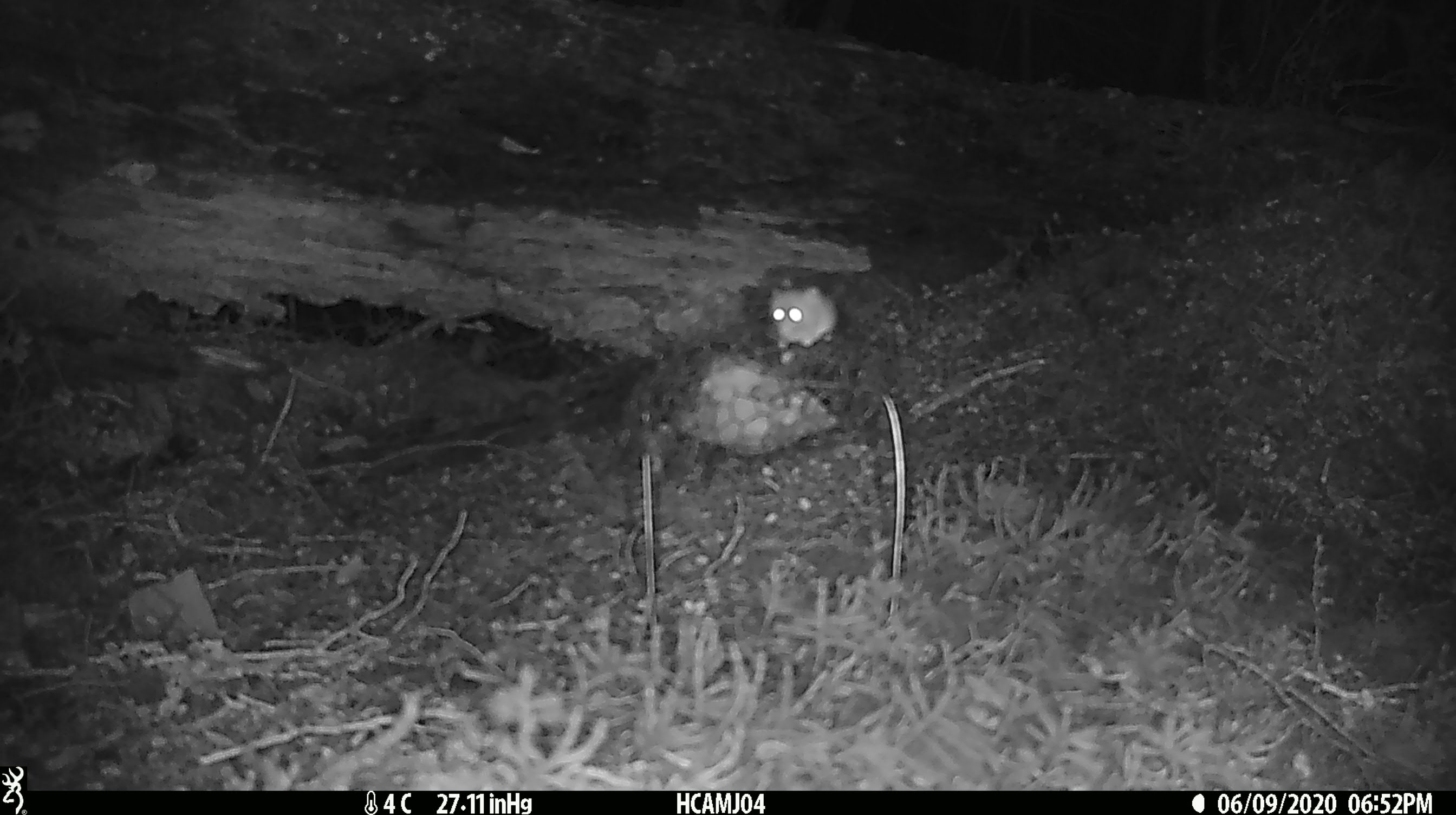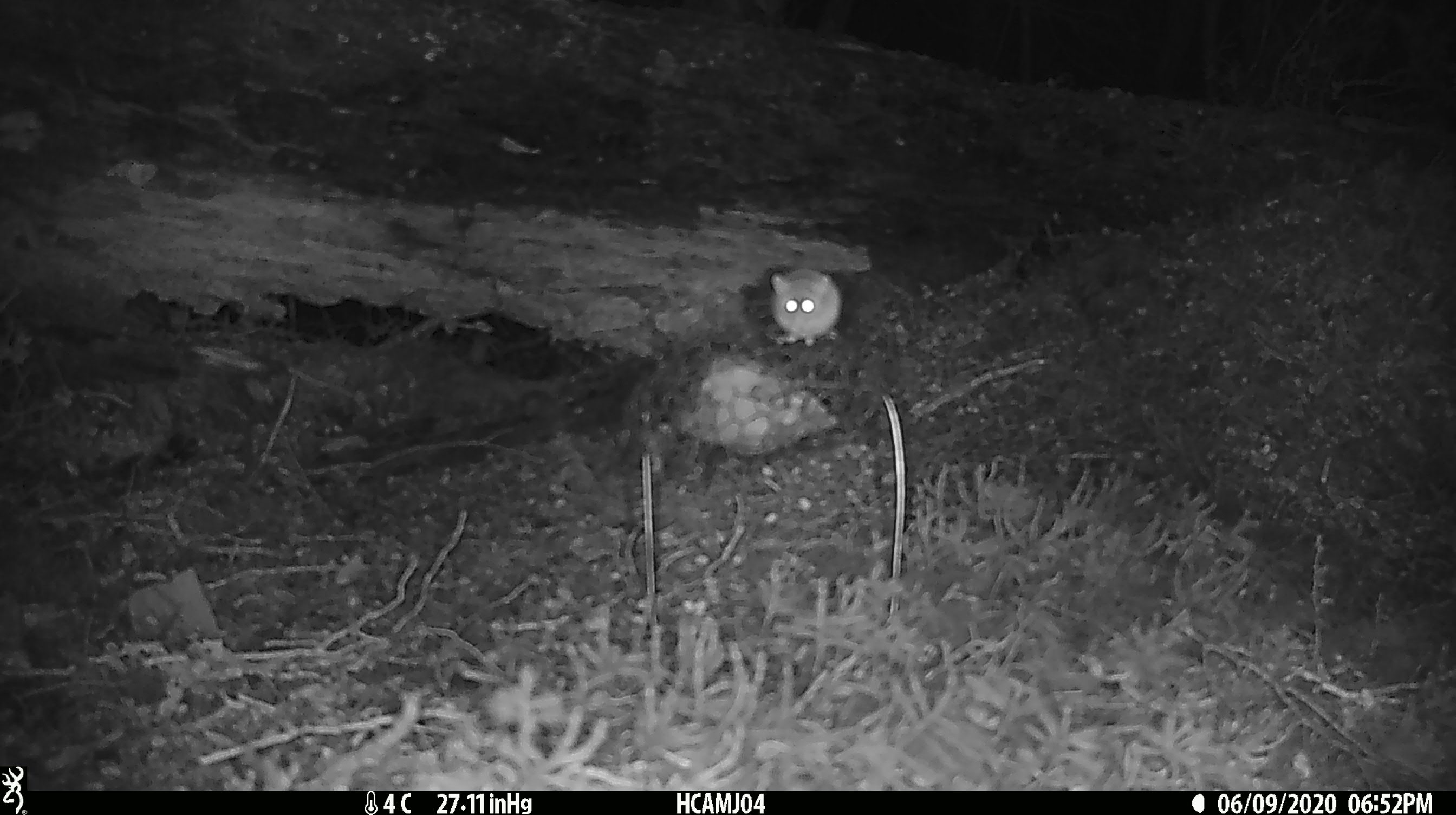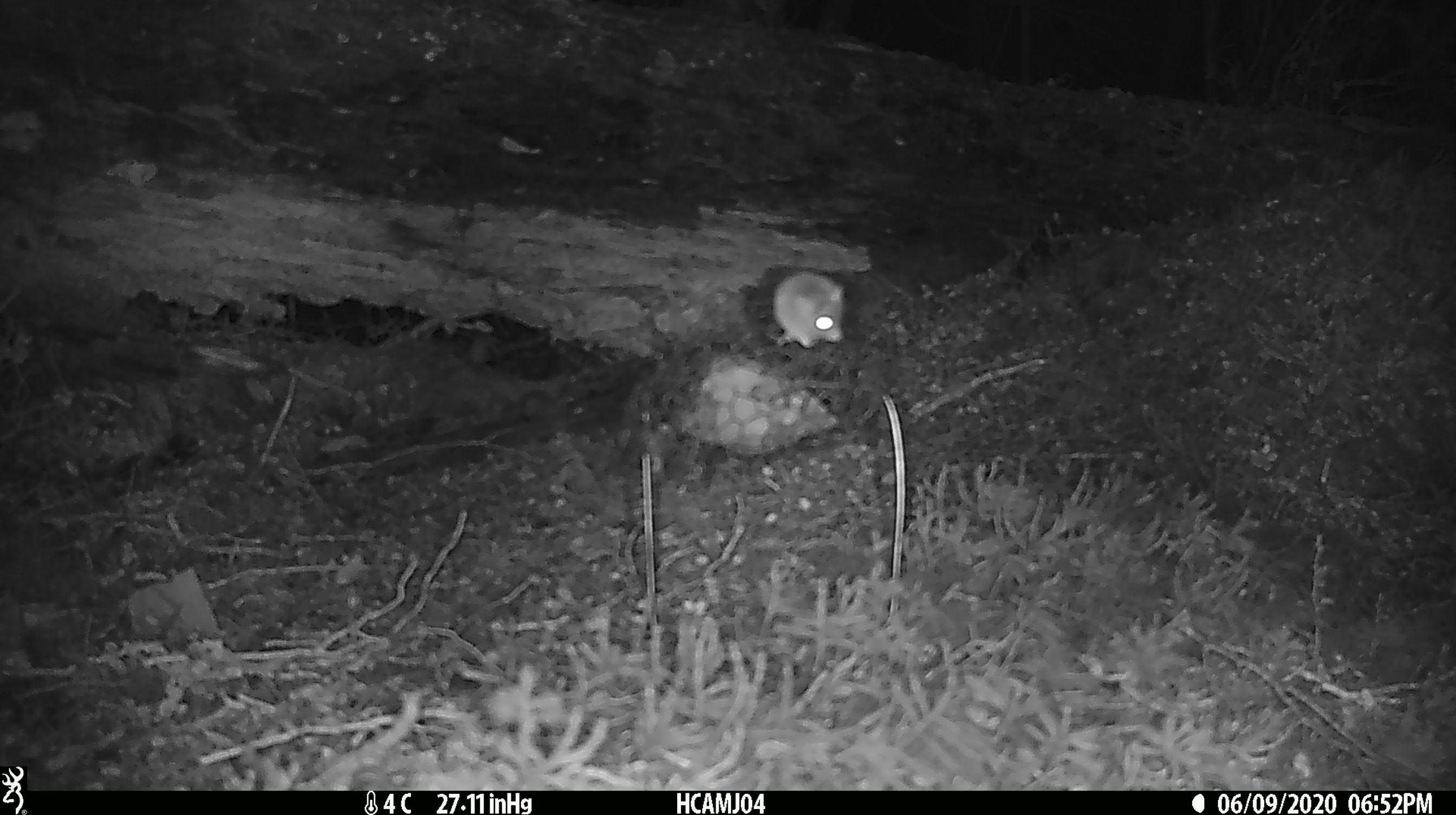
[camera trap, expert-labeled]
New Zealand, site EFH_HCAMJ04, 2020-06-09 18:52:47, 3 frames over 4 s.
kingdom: Animalia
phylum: Chordata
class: Mammalia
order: Rodentia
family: Muridae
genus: Mus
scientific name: Mus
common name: mouse